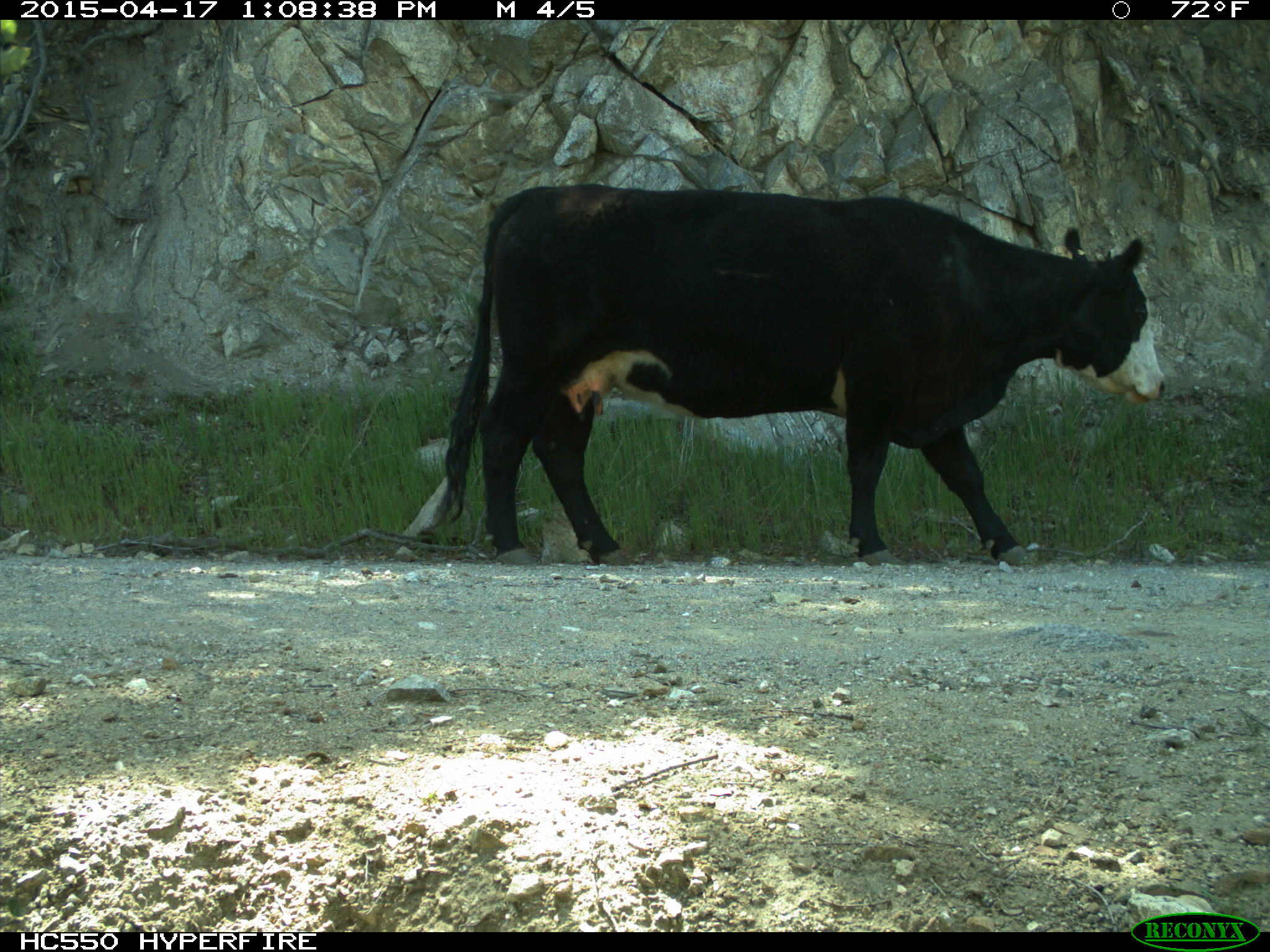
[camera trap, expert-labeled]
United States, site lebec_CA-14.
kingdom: Animalia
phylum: Chordata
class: Mammalia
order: Artiodactyla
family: Bovidae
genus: Bos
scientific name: Bos taurus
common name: domestic cow